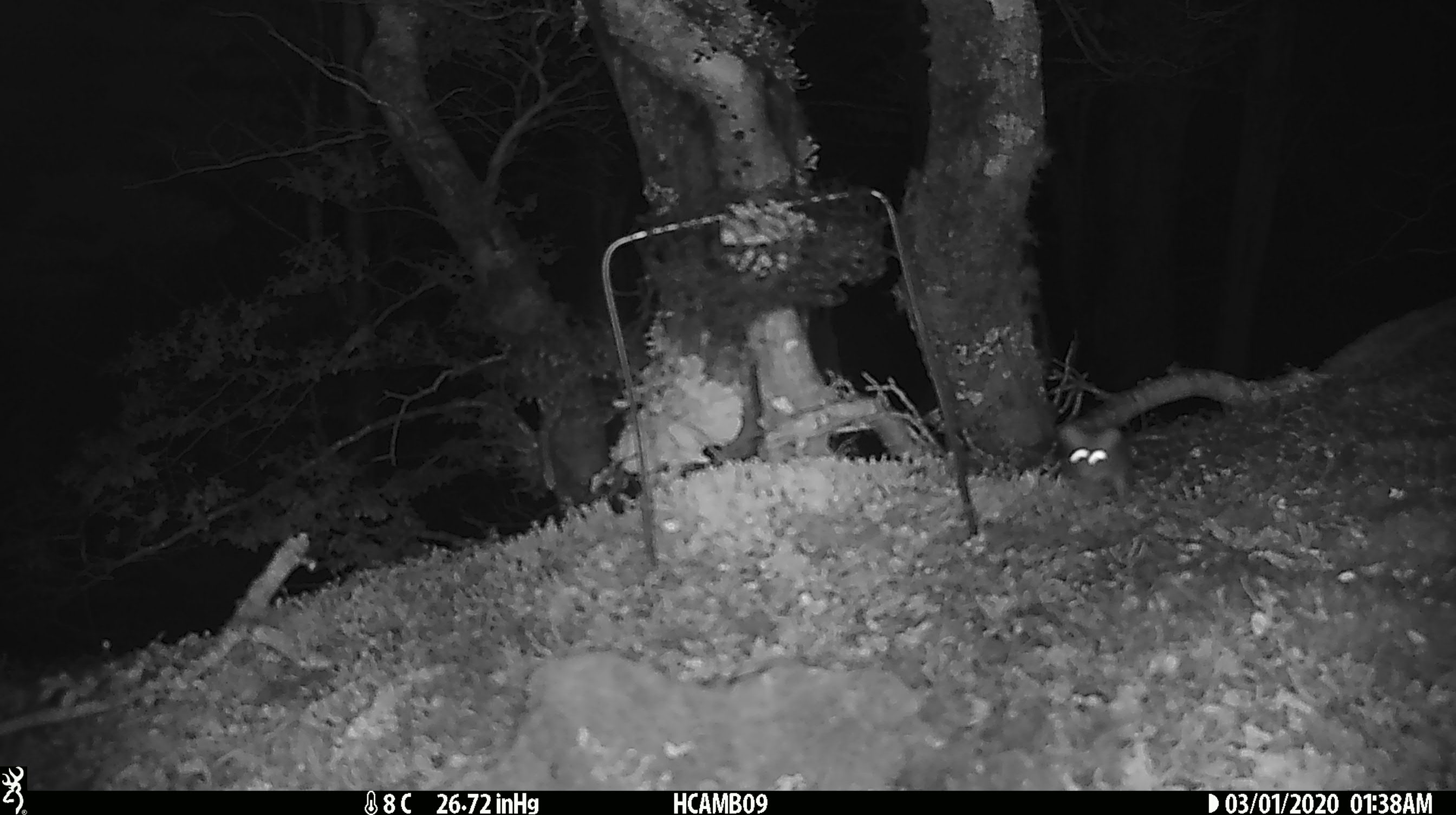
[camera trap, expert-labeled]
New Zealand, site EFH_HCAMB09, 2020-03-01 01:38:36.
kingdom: Animalia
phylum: Chordata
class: Mammalia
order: Rodentia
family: Muridae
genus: Mus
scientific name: Mus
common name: mouse